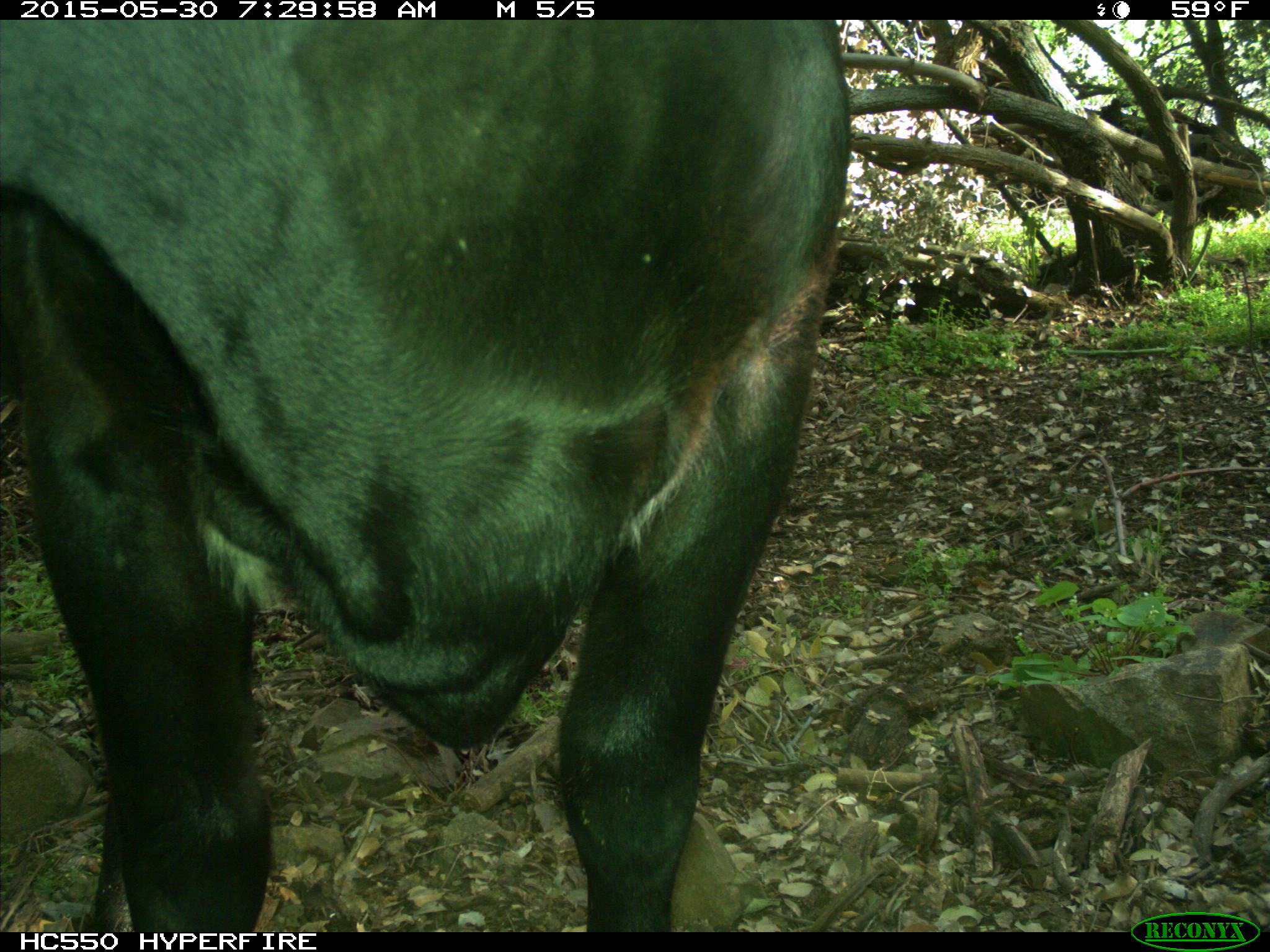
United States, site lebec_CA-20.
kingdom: Animalia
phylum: Chordata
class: Mammalia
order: Artiodactyla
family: Bovidae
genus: Bos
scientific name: Bos taurus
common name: domestic cow